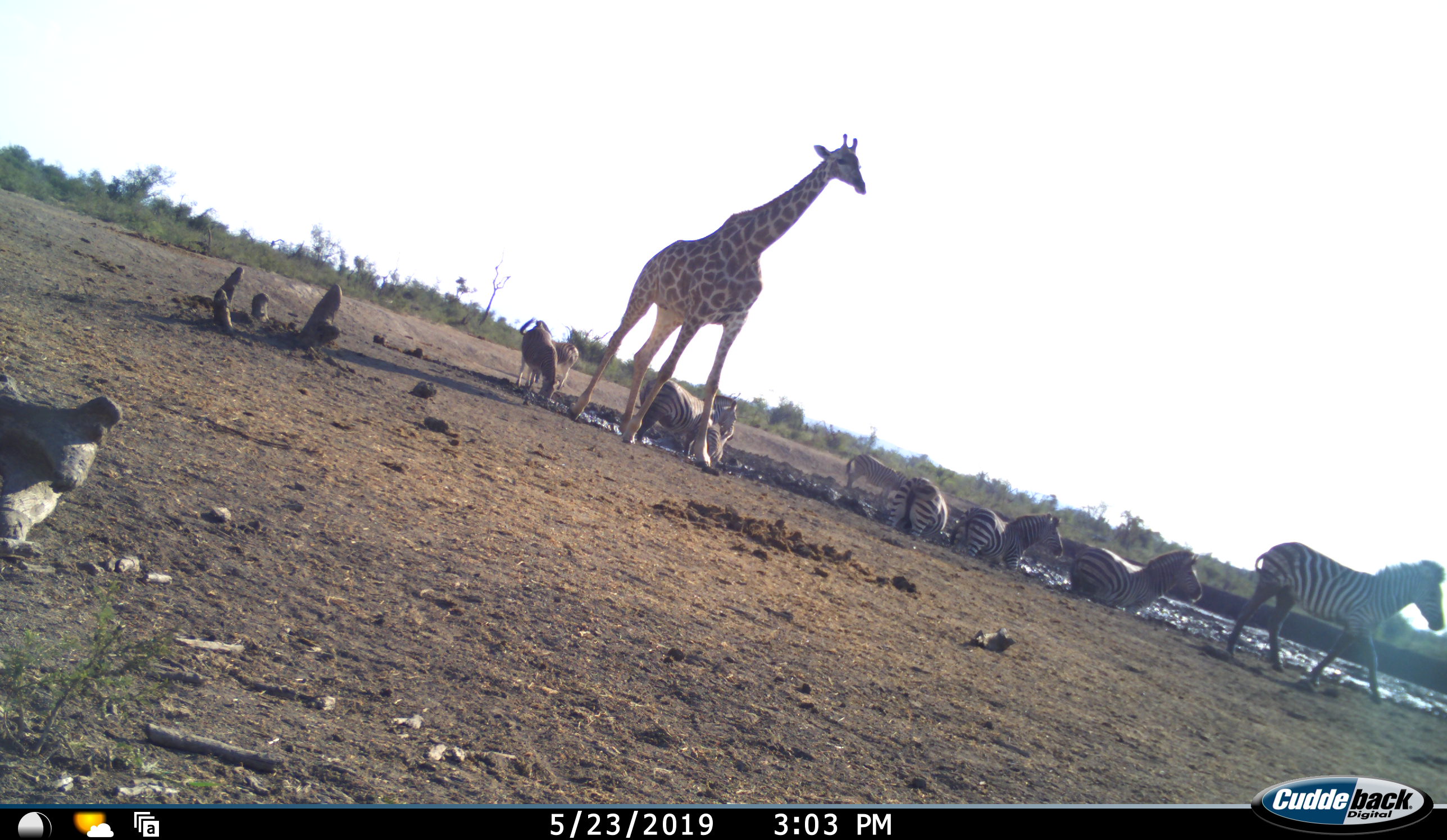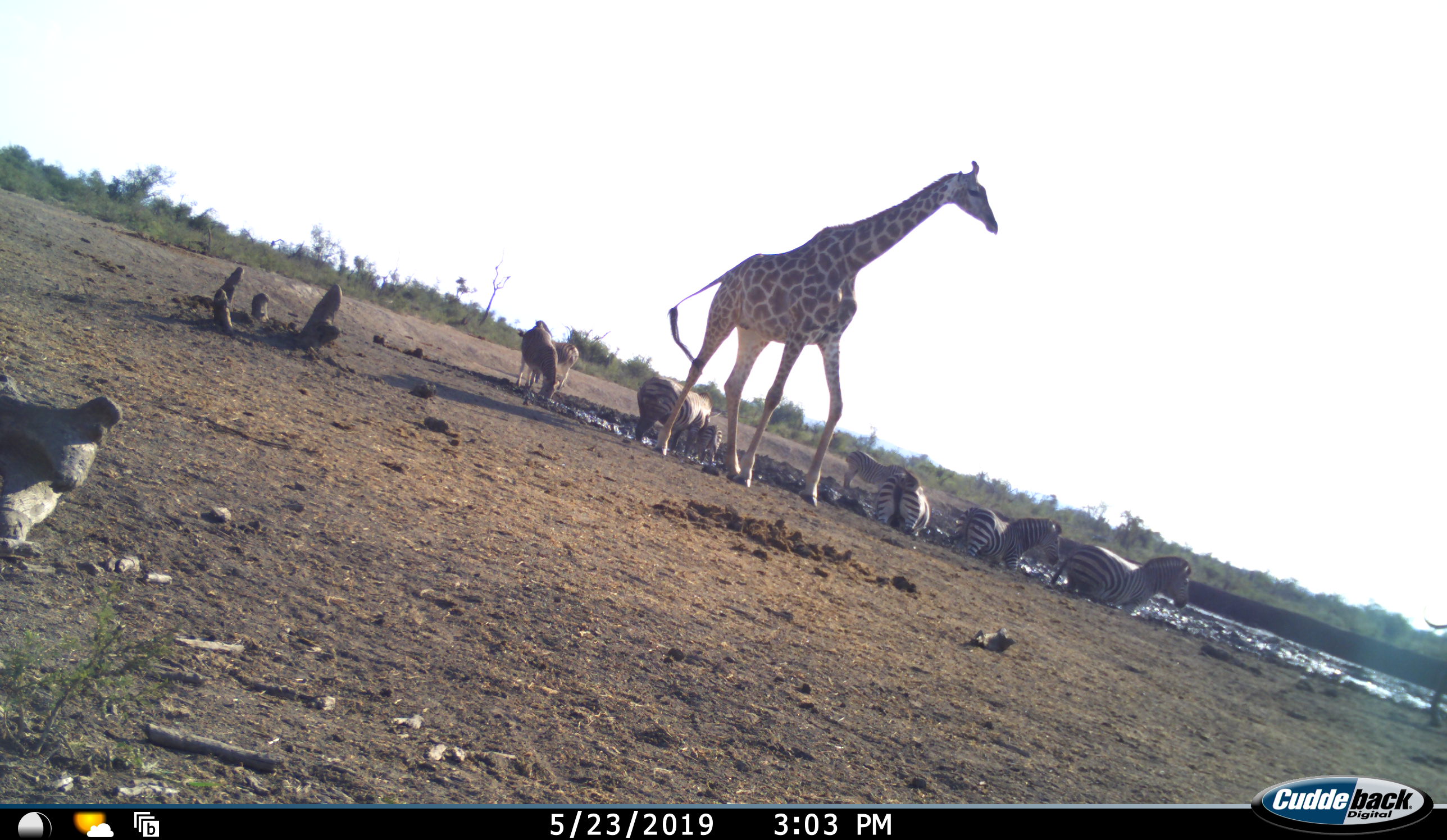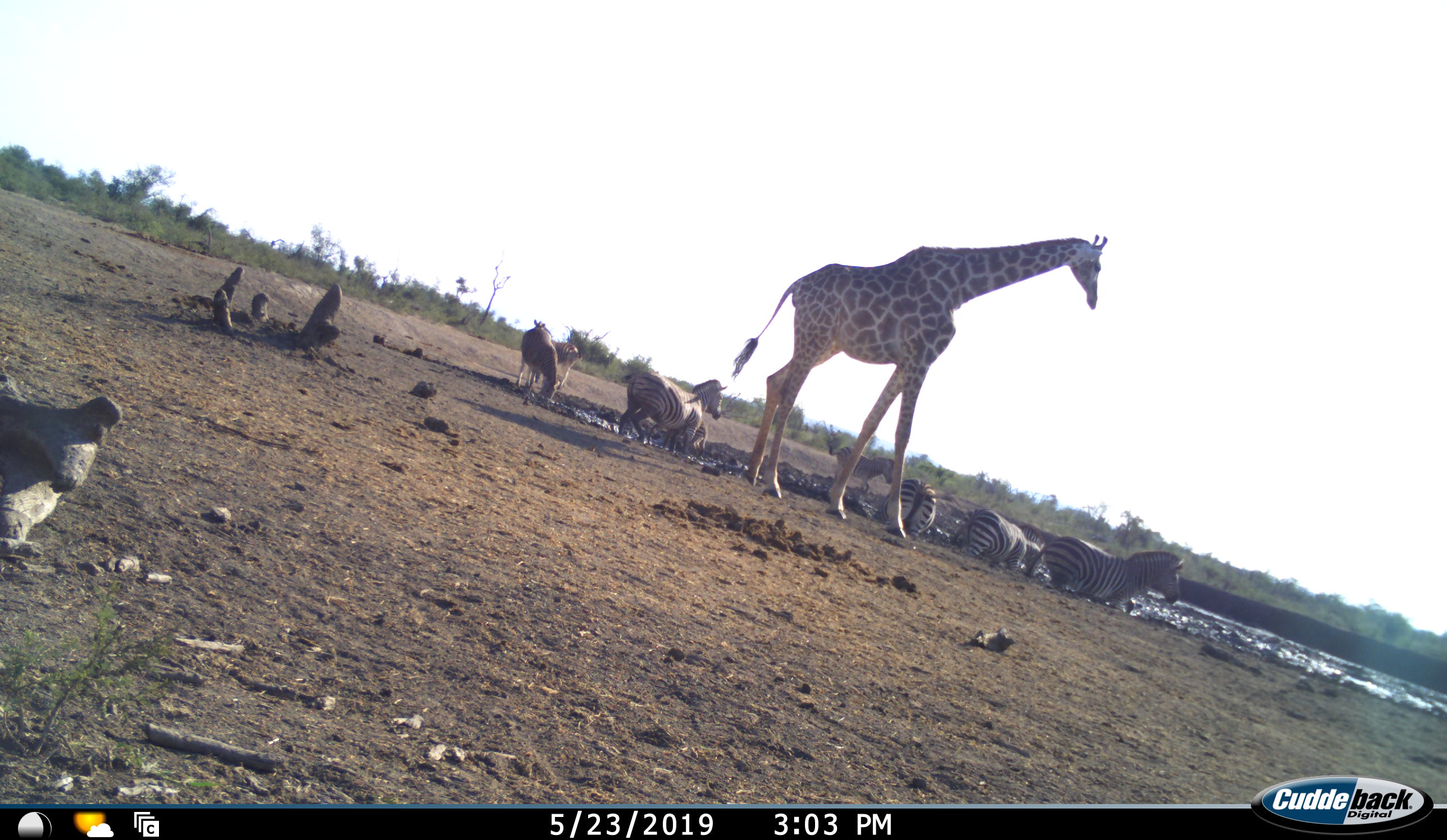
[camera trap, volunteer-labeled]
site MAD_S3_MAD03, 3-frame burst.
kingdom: Animalia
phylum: Chordata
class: Mammalia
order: Artiodactyla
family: Giraffidae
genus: Giraffa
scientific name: Giraffa camelopardalis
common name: giraffe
Giraffe (Giraffa camelopardalis), count 1. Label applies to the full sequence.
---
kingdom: Animalia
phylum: Chordata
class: Mammalia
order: Perissodactyla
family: Equidae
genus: Equus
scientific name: Equus quagga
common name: plains zebra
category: zebraplains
Zebraplains (plains zebra) (Equus quagga), count 9. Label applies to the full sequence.